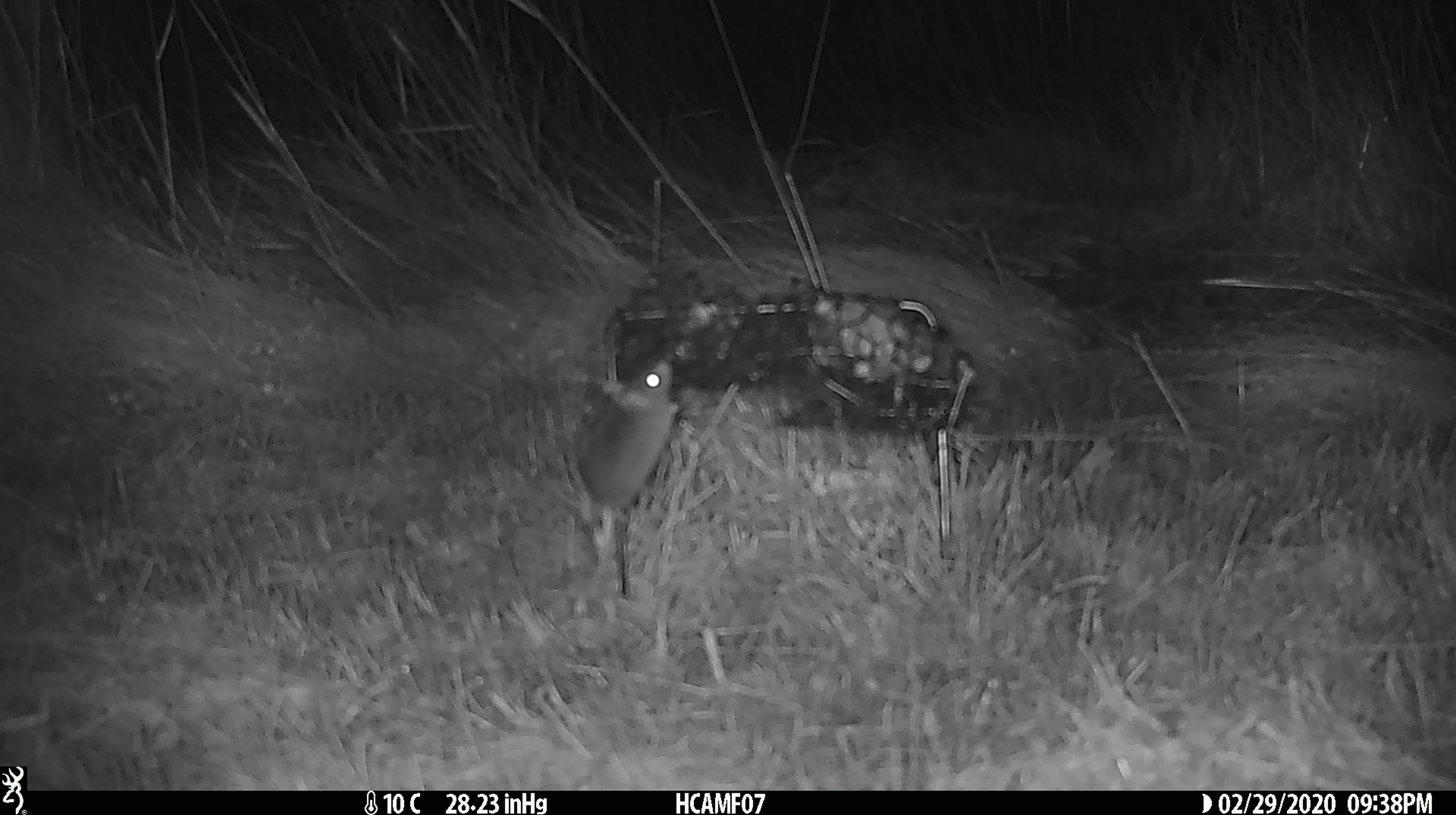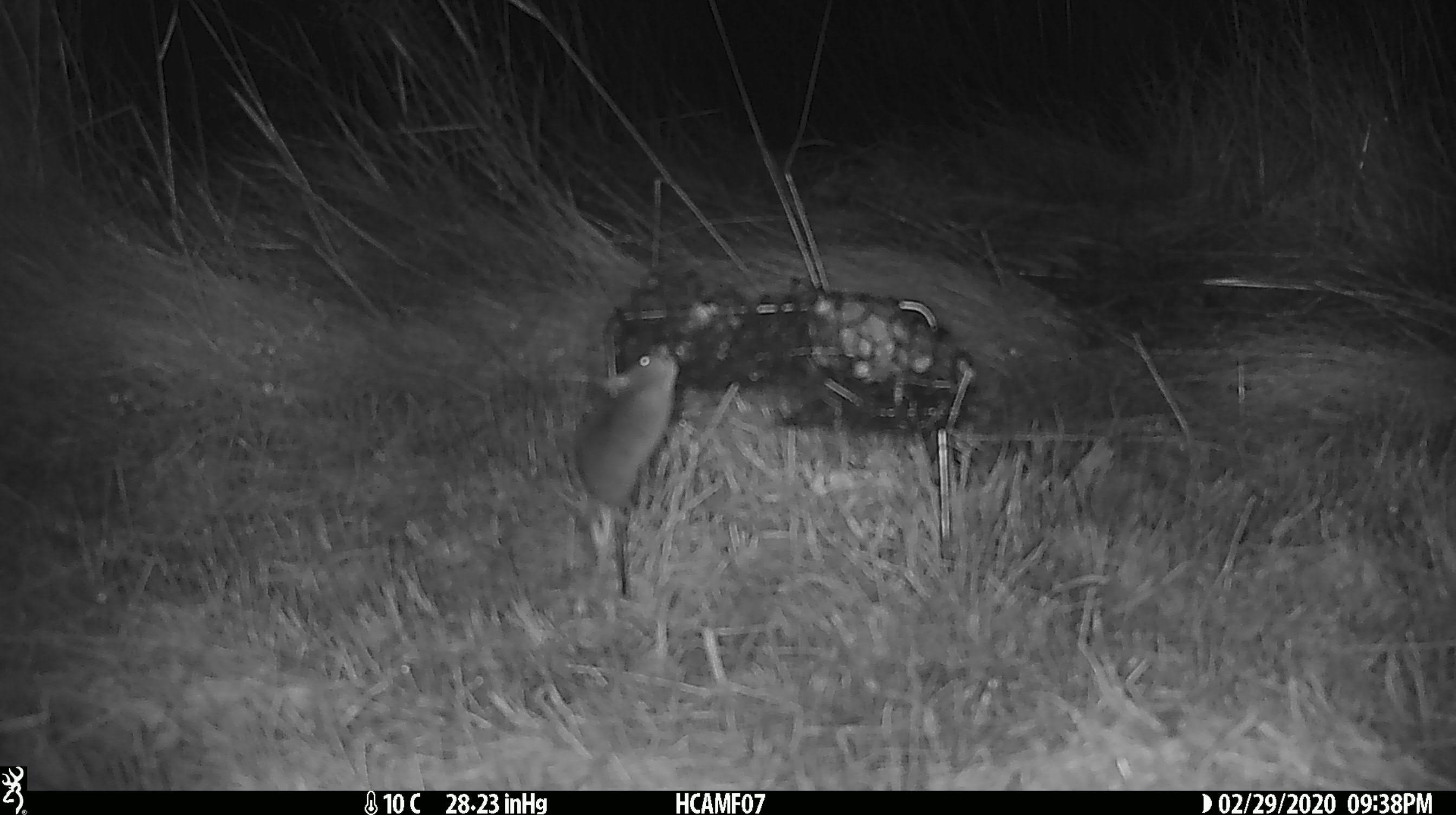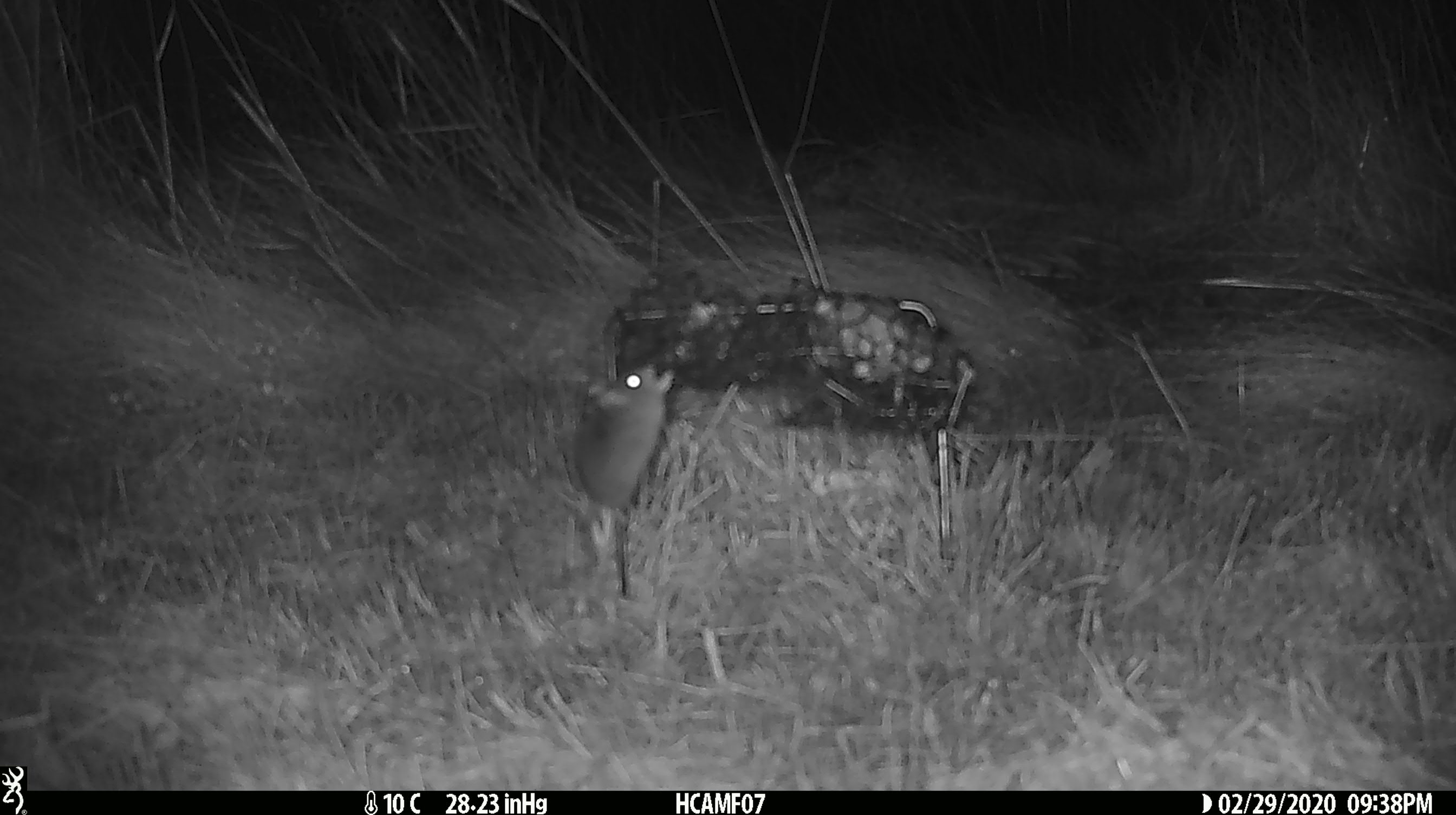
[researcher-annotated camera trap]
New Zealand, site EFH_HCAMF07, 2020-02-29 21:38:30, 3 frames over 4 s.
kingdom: Animalia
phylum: Chordata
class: Mammalia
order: Rodentia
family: Muridae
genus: Mus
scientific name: Mus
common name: mouse